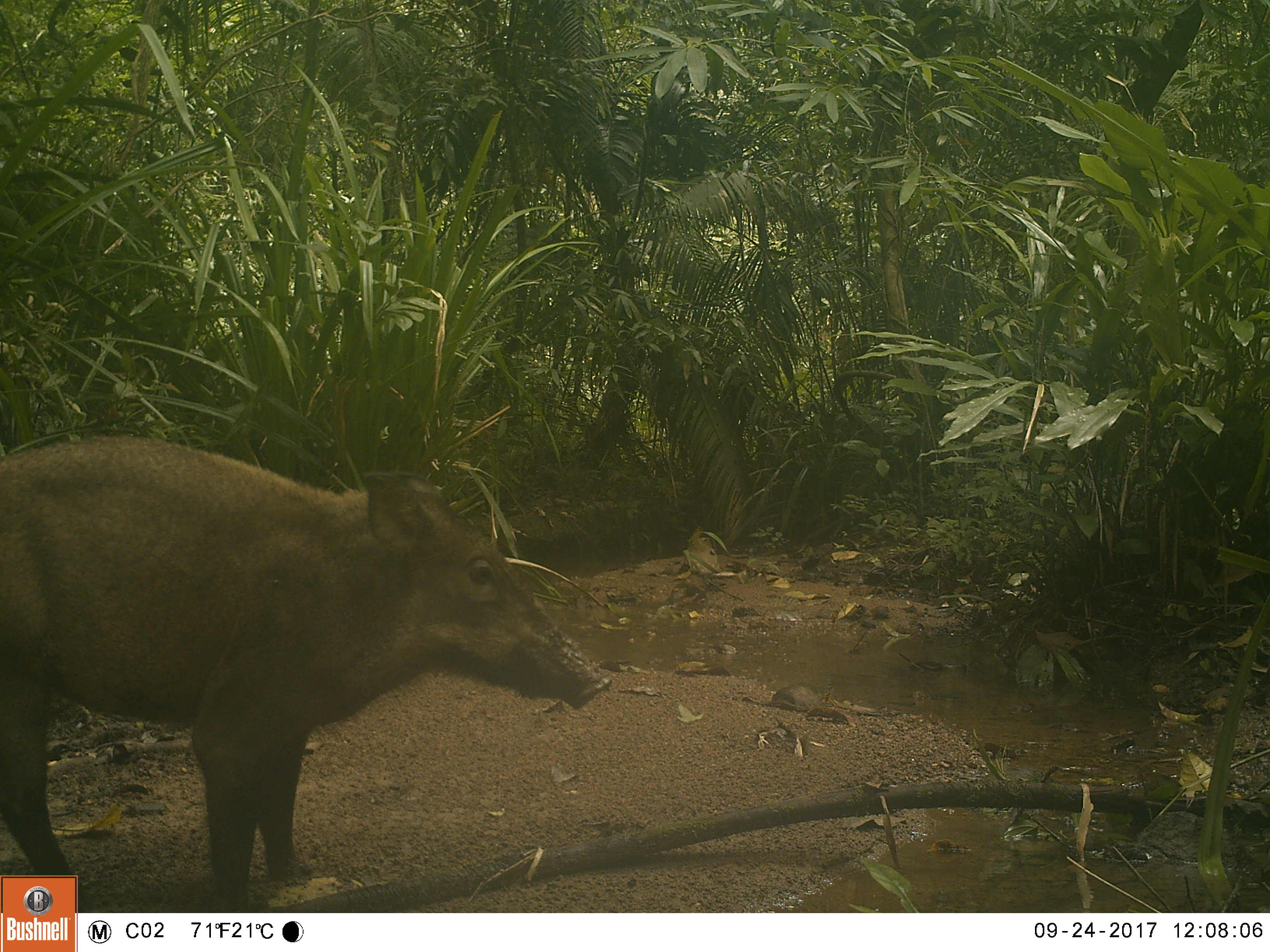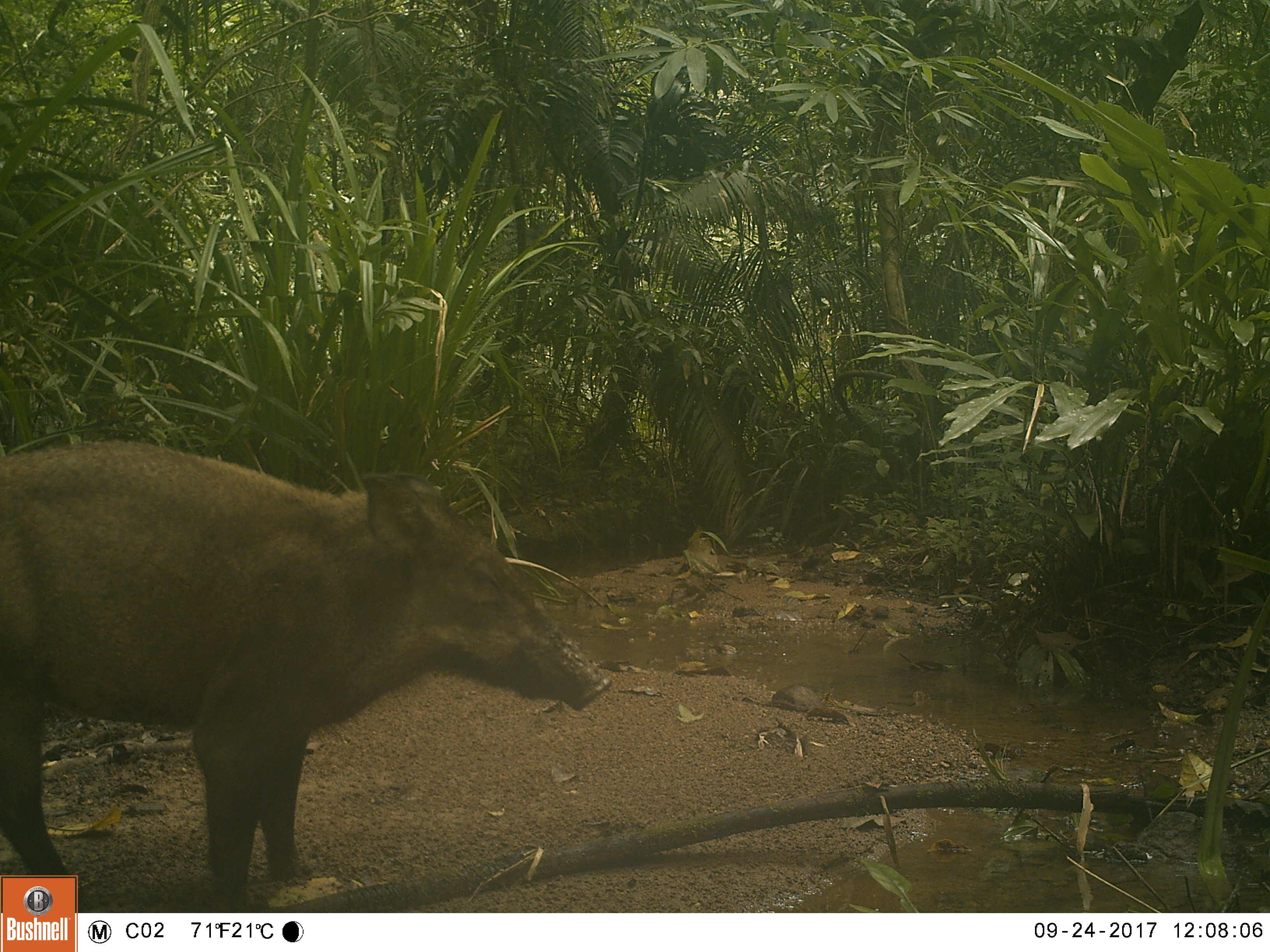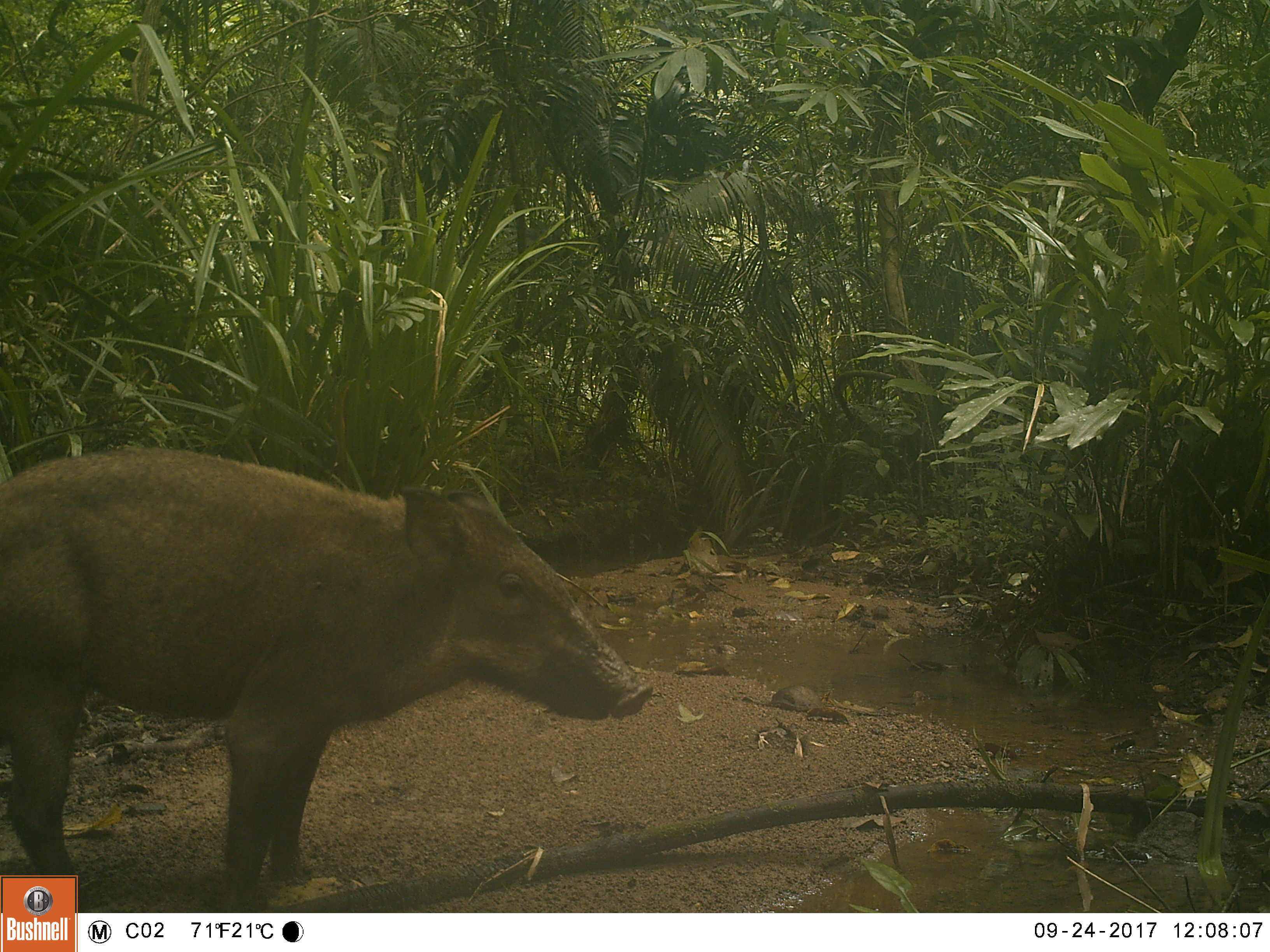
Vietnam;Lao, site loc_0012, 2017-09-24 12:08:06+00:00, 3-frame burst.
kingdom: Animalia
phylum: Chordata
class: Mammalia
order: Artiodactyla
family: Suidae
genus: Sus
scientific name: Sus scrofa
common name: eurasian wild pig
Eurasian wild pig (Sus scrofa). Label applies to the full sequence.